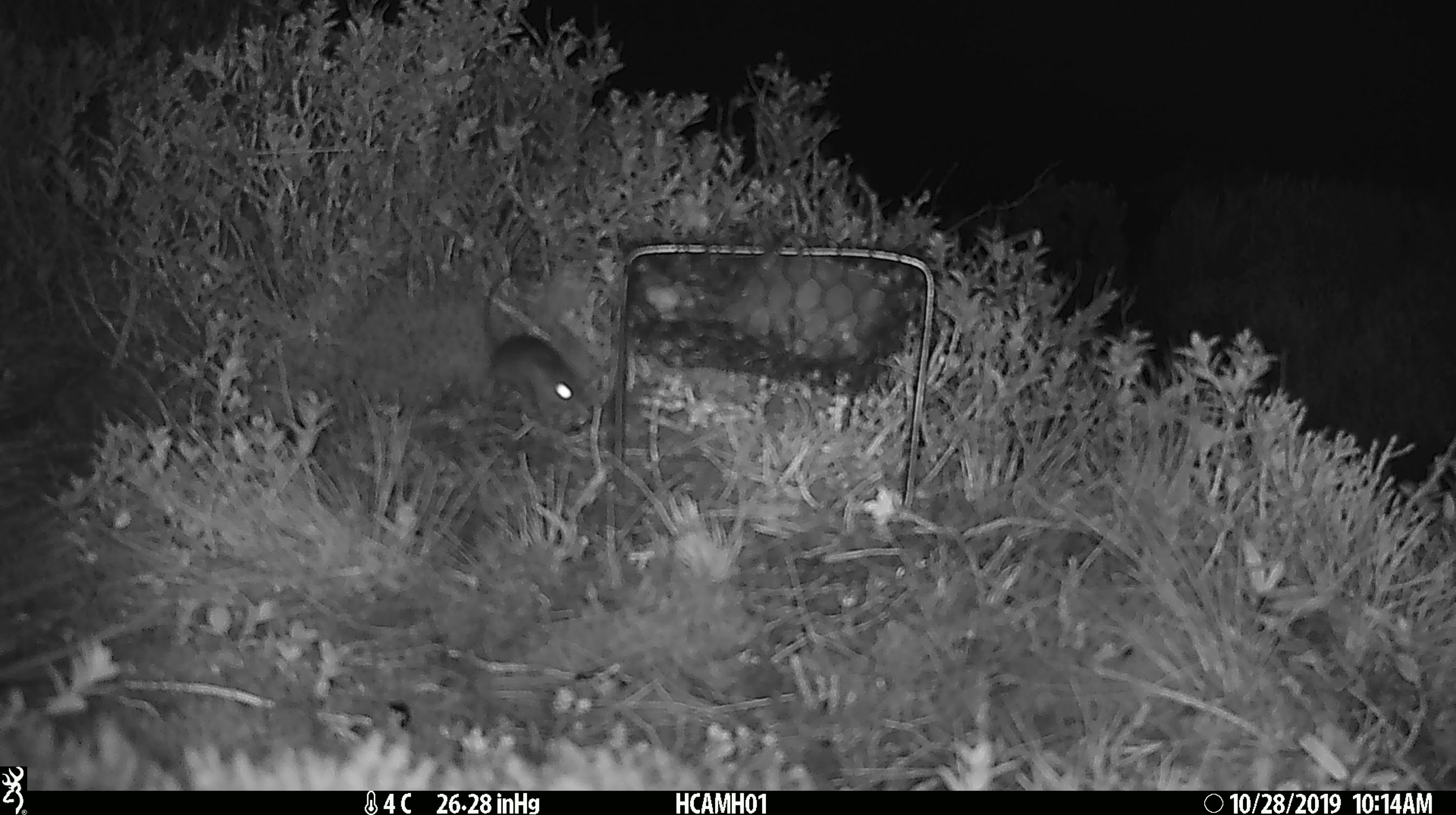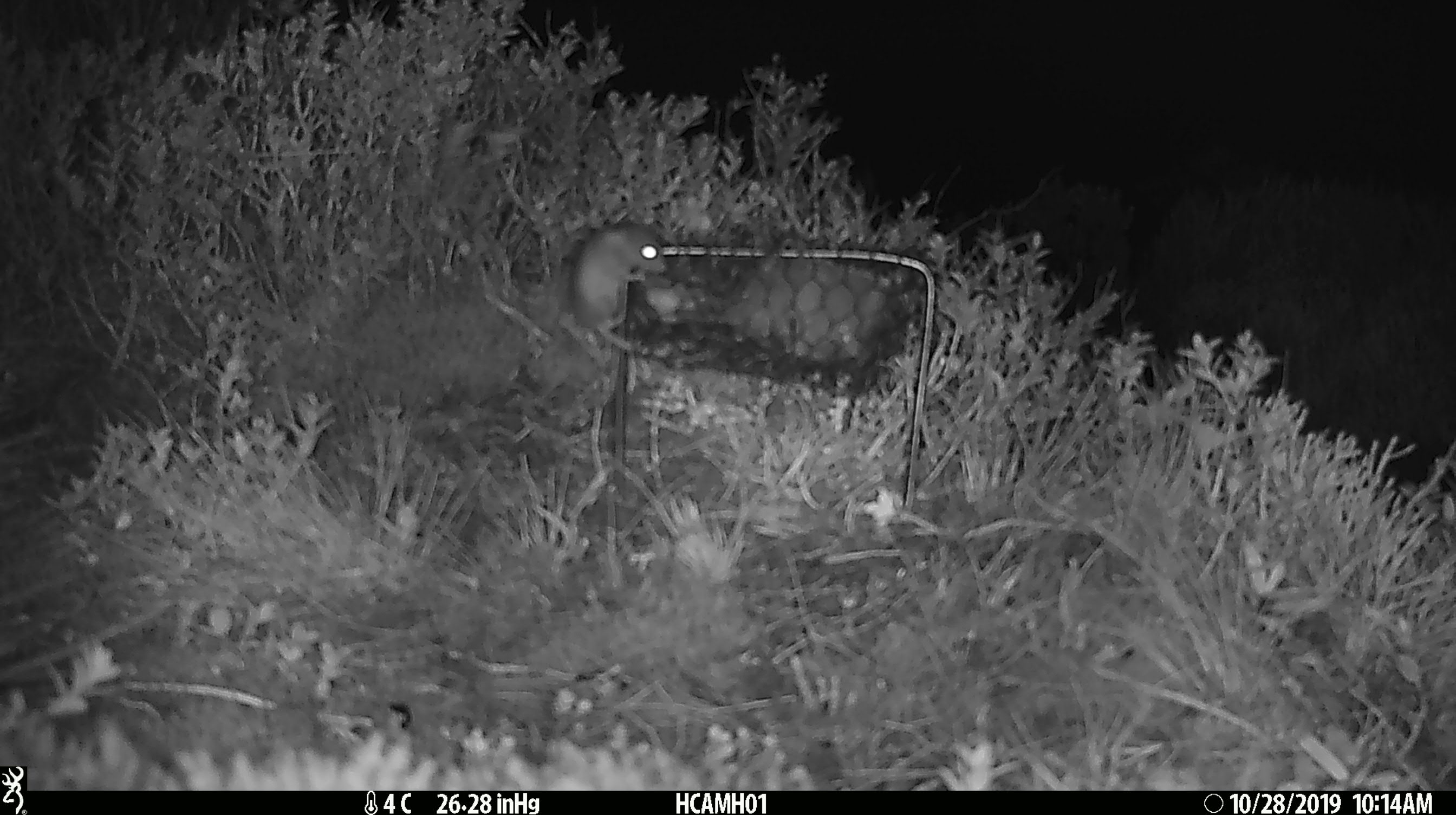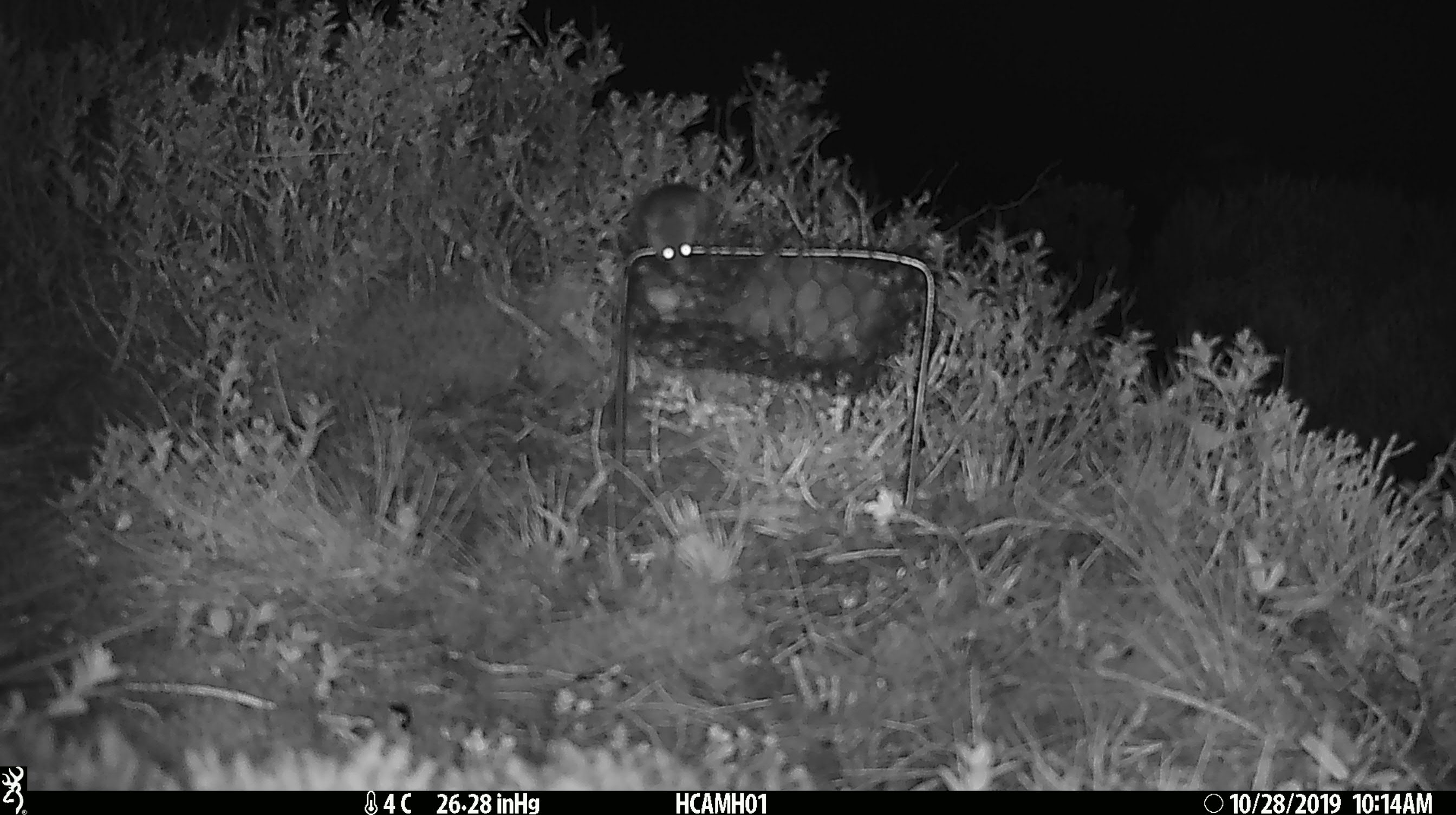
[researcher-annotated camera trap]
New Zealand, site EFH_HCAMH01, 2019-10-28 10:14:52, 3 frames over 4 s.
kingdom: Animalia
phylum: Chordata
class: Mammalia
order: Rodentia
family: Muridae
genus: Mus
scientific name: Mus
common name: mouse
Mouse (Mus).